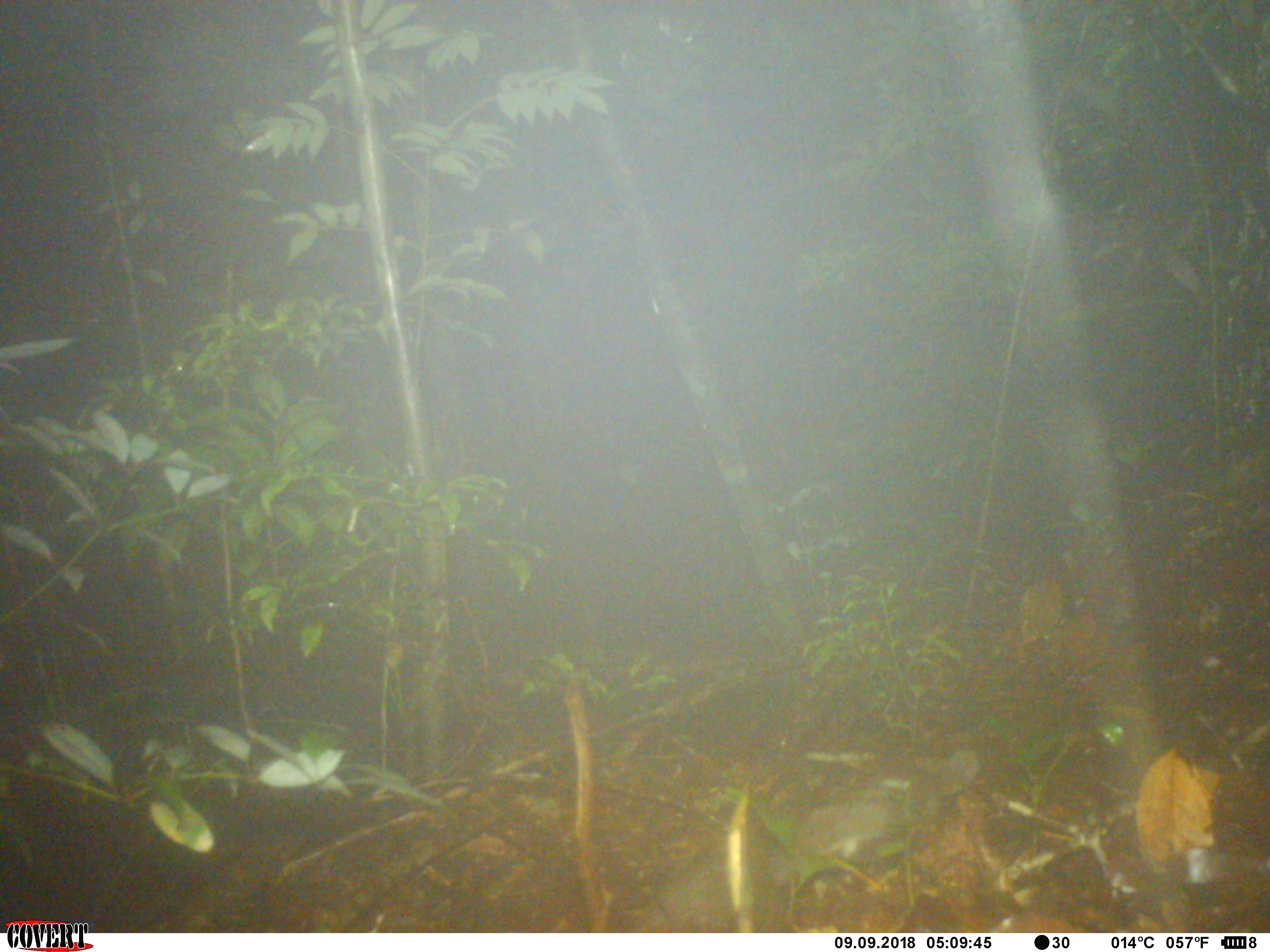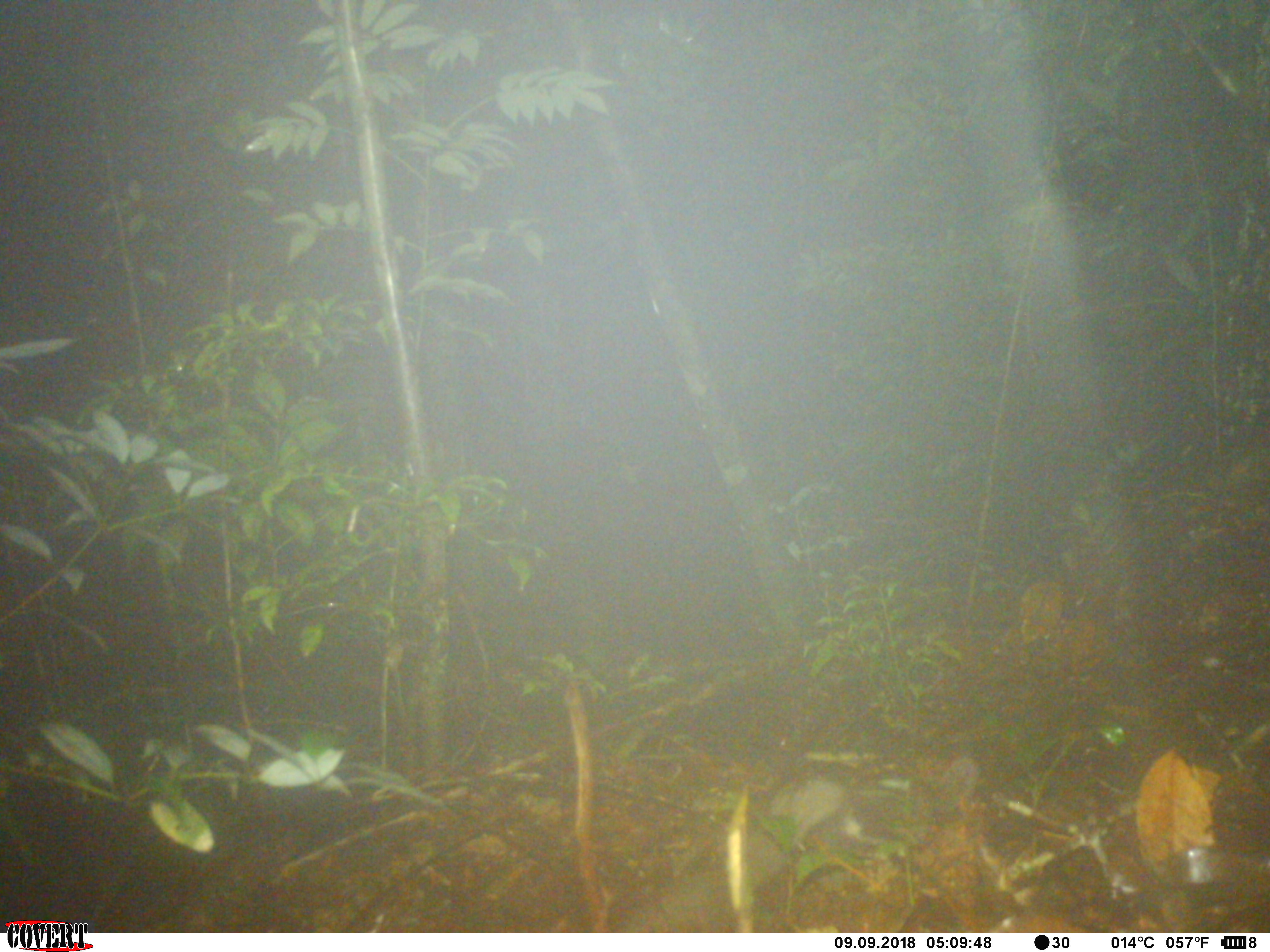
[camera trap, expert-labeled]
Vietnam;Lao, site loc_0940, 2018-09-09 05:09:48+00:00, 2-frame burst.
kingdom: Animalia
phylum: Chordata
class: Mammalia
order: Carnivora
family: Mustelidae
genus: Melogale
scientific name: Melogale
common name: ferret badger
Ferret badger (Melogale). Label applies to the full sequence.